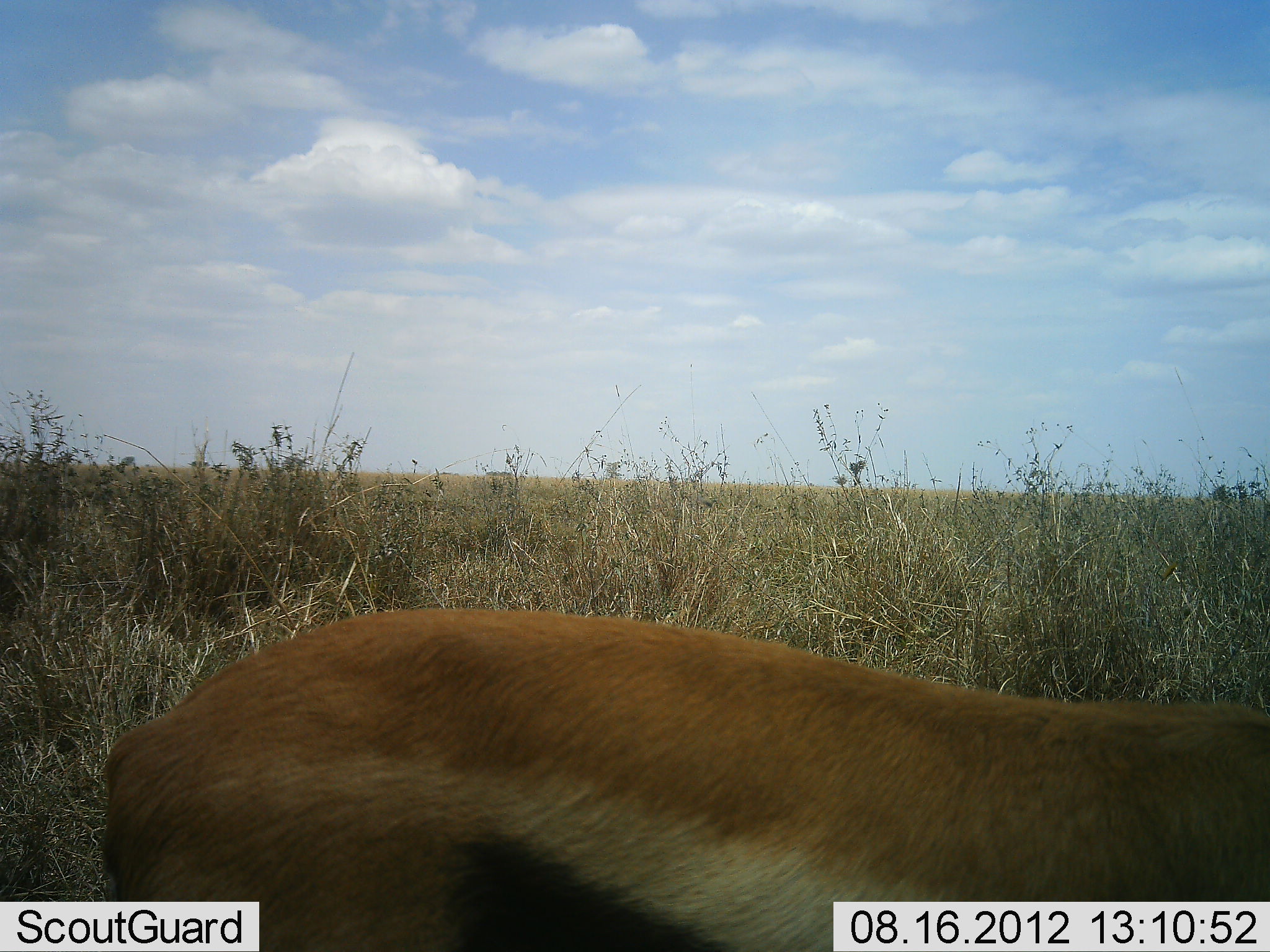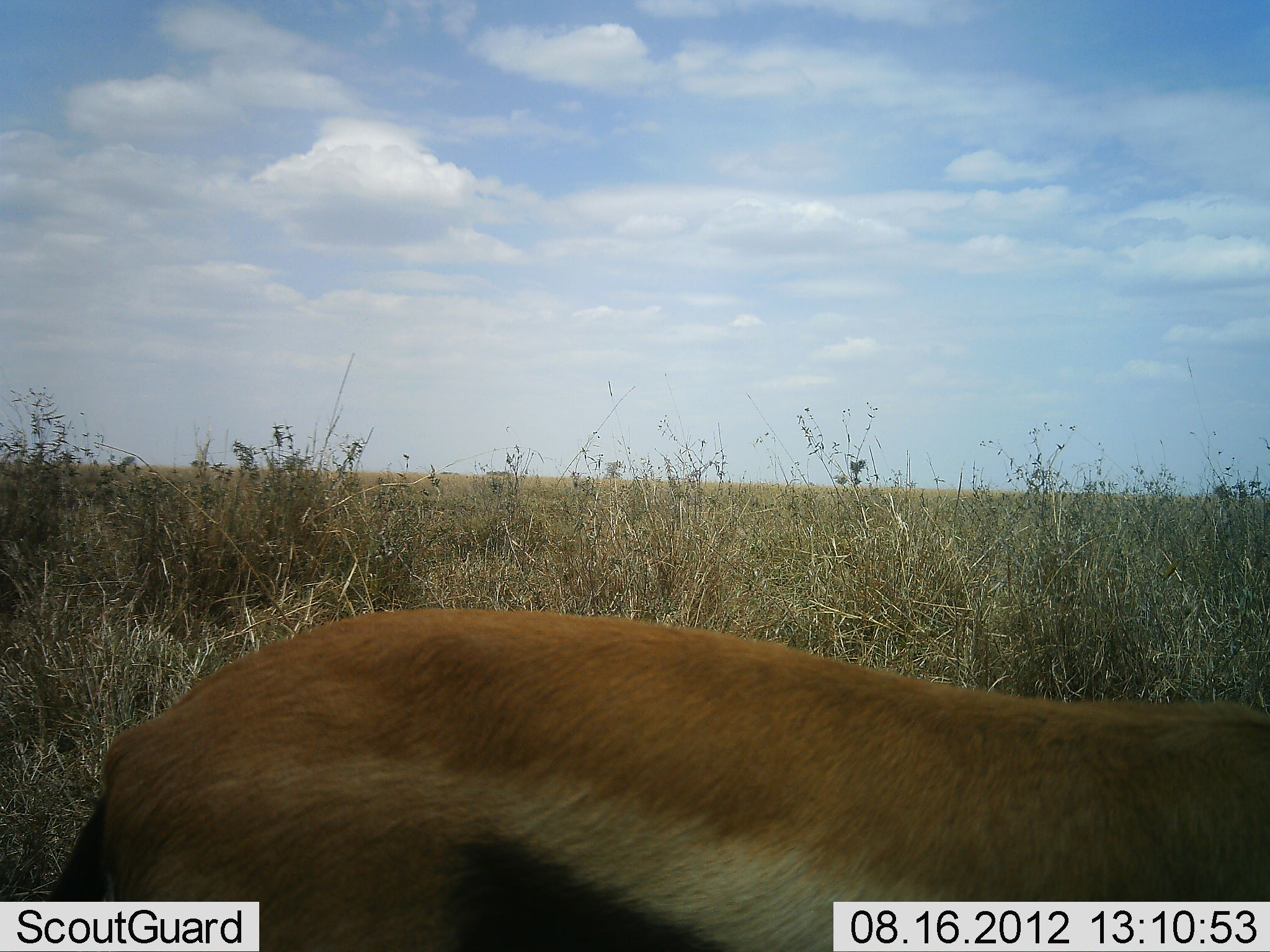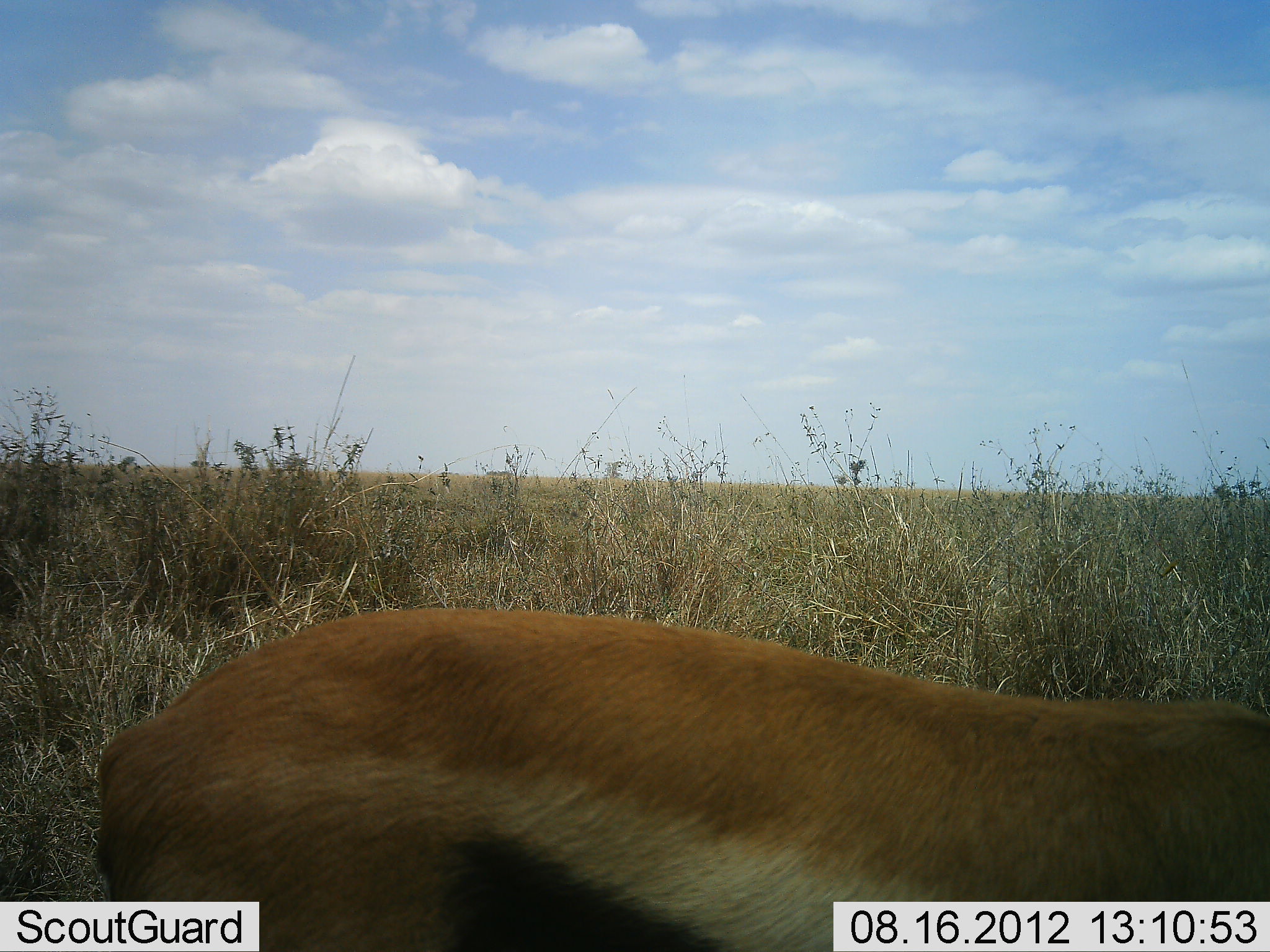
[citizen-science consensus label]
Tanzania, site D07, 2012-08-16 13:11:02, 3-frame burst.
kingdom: Animalia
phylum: Chordata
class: Mammalia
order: Artiodactyla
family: Bovidae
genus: Eudorcas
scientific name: Eudorcas thomsonii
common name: thomson's gazelle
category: gazellethomsons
Gazellethomsons (thomson's gazelle) (Eudorcas thomsonii), count 1. Behavior (volunteer vote fractions): standing 90%, resting 30%, moving 0%, interacting 0%. Young present (vote fraction): 0%. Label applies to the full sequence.